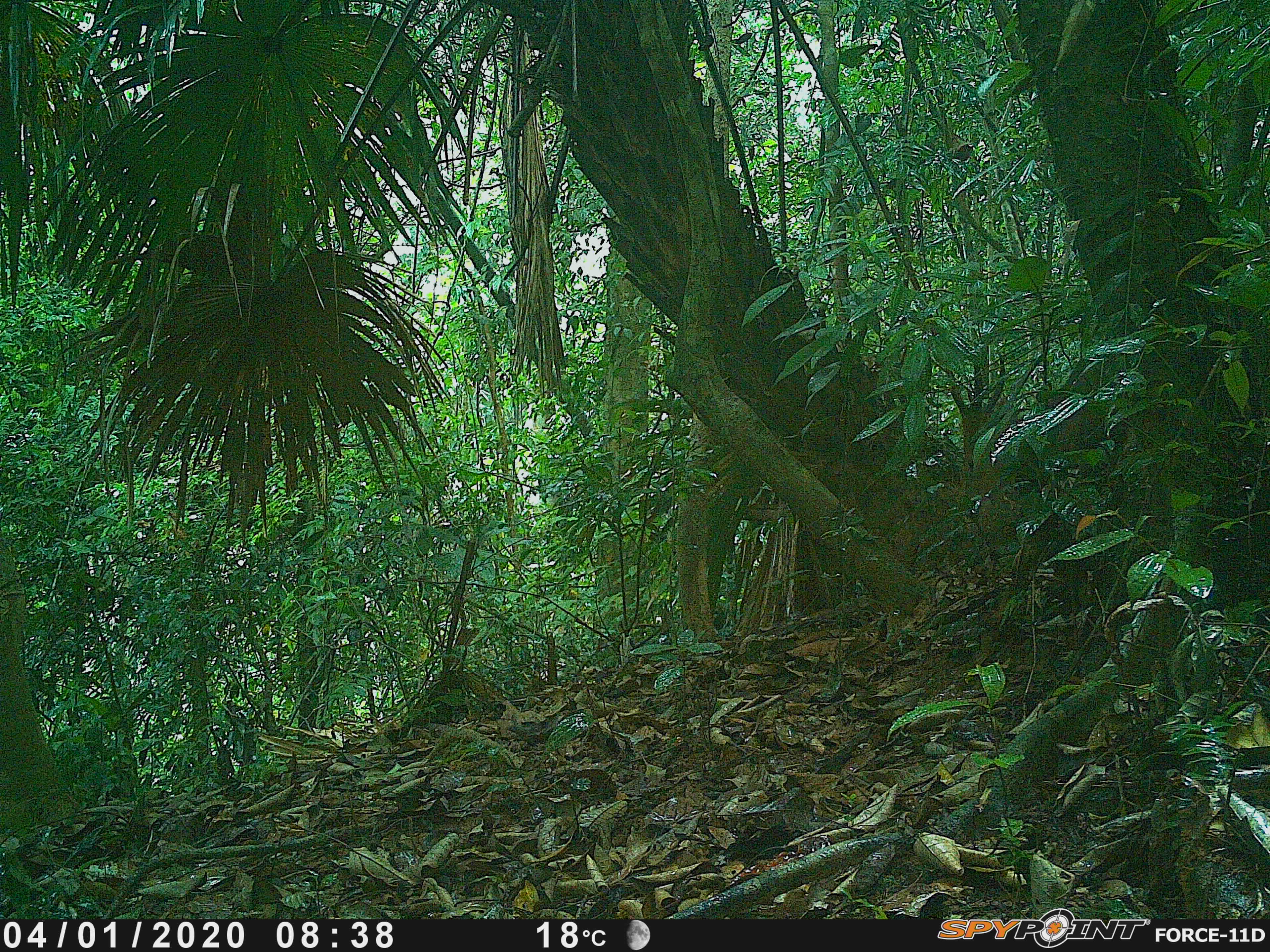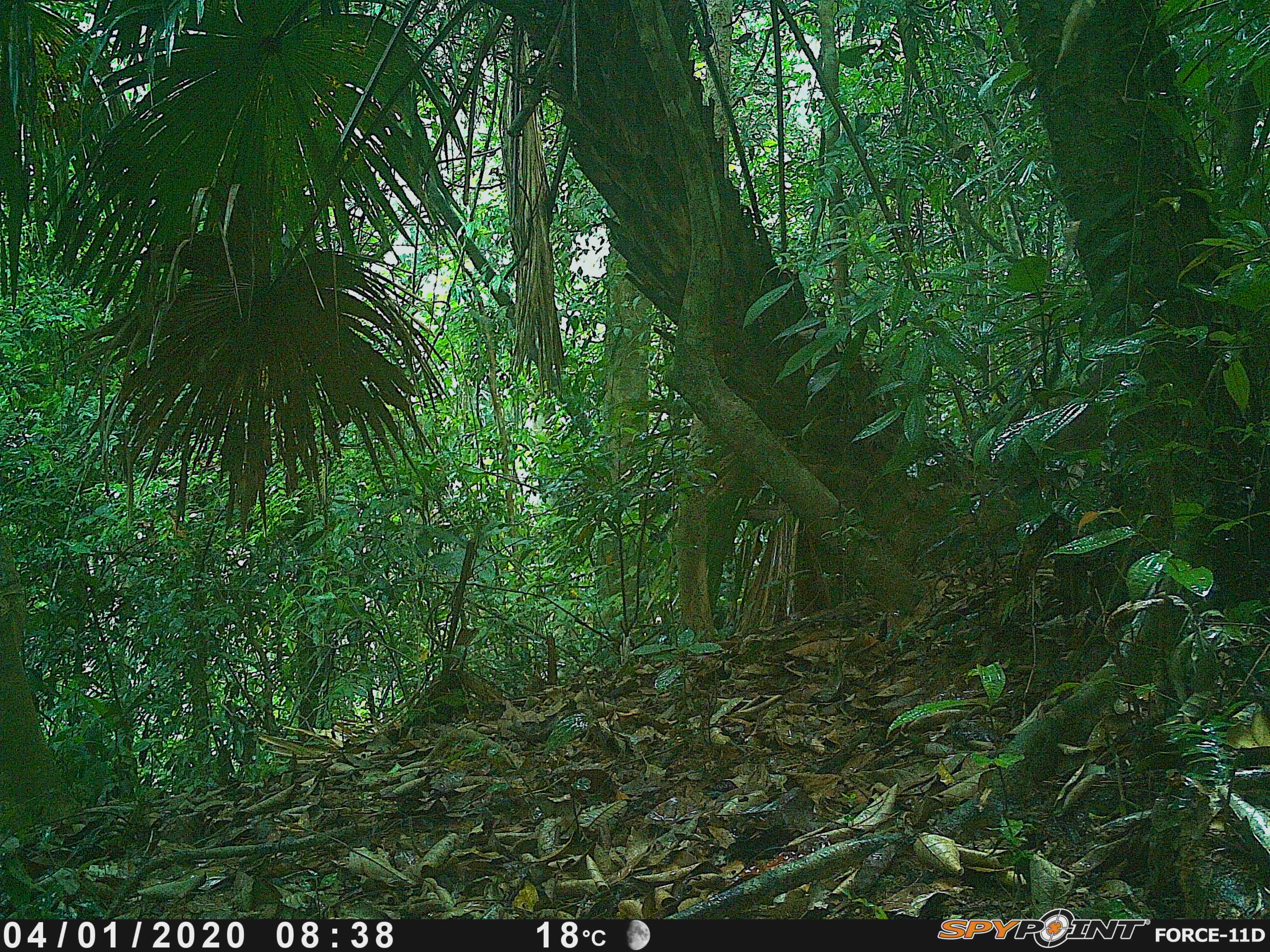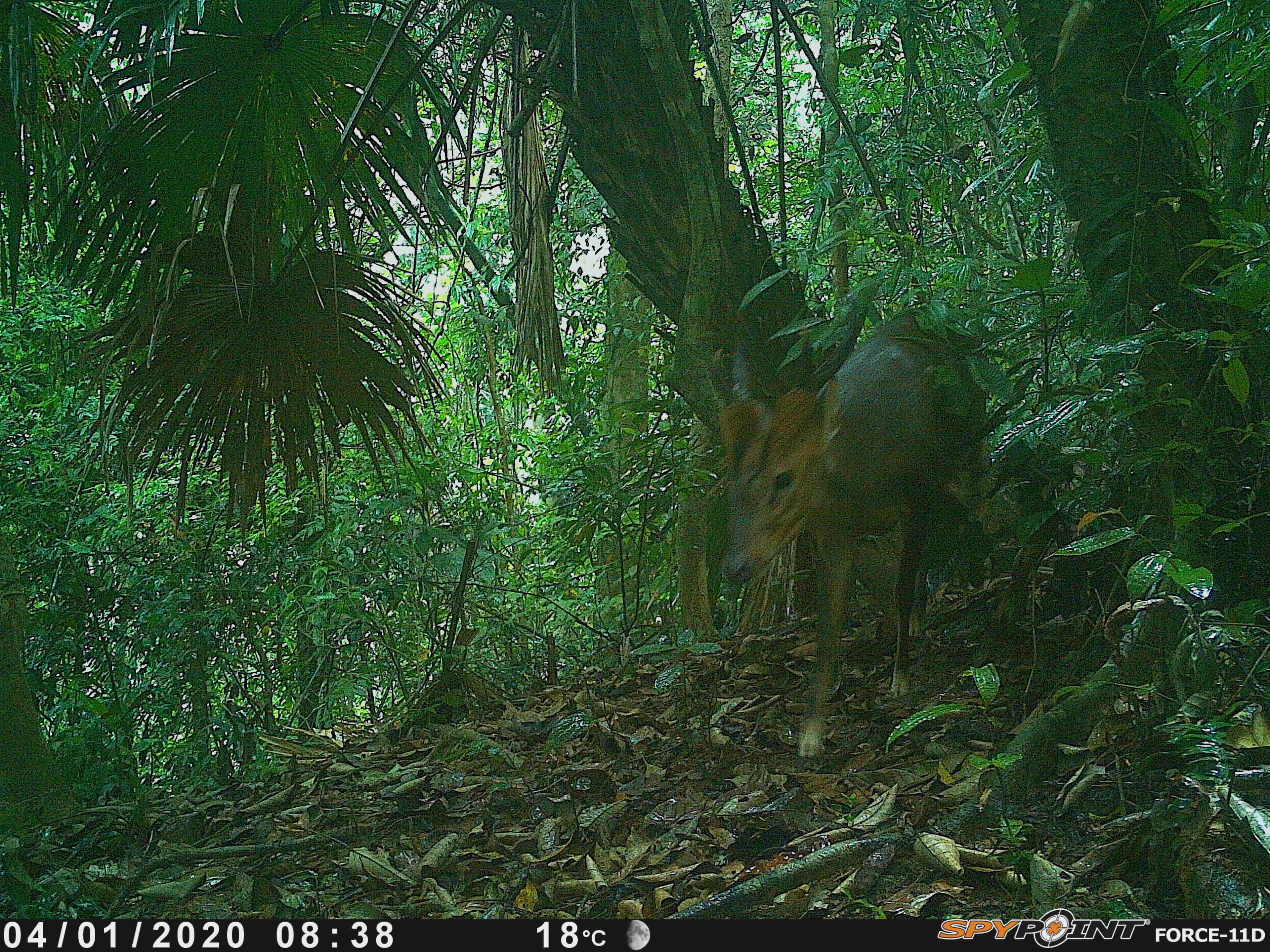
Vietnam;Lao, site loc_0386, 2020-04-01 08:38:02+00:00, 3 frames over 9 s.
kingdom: Animalia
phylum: Chordata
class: Mammalia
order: Artiodactyla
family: Cervidae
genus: Muntiacus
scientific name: Muntiacus vuquangensis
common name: large-antlered muntjac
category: large antlered muntjac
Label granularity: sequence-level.